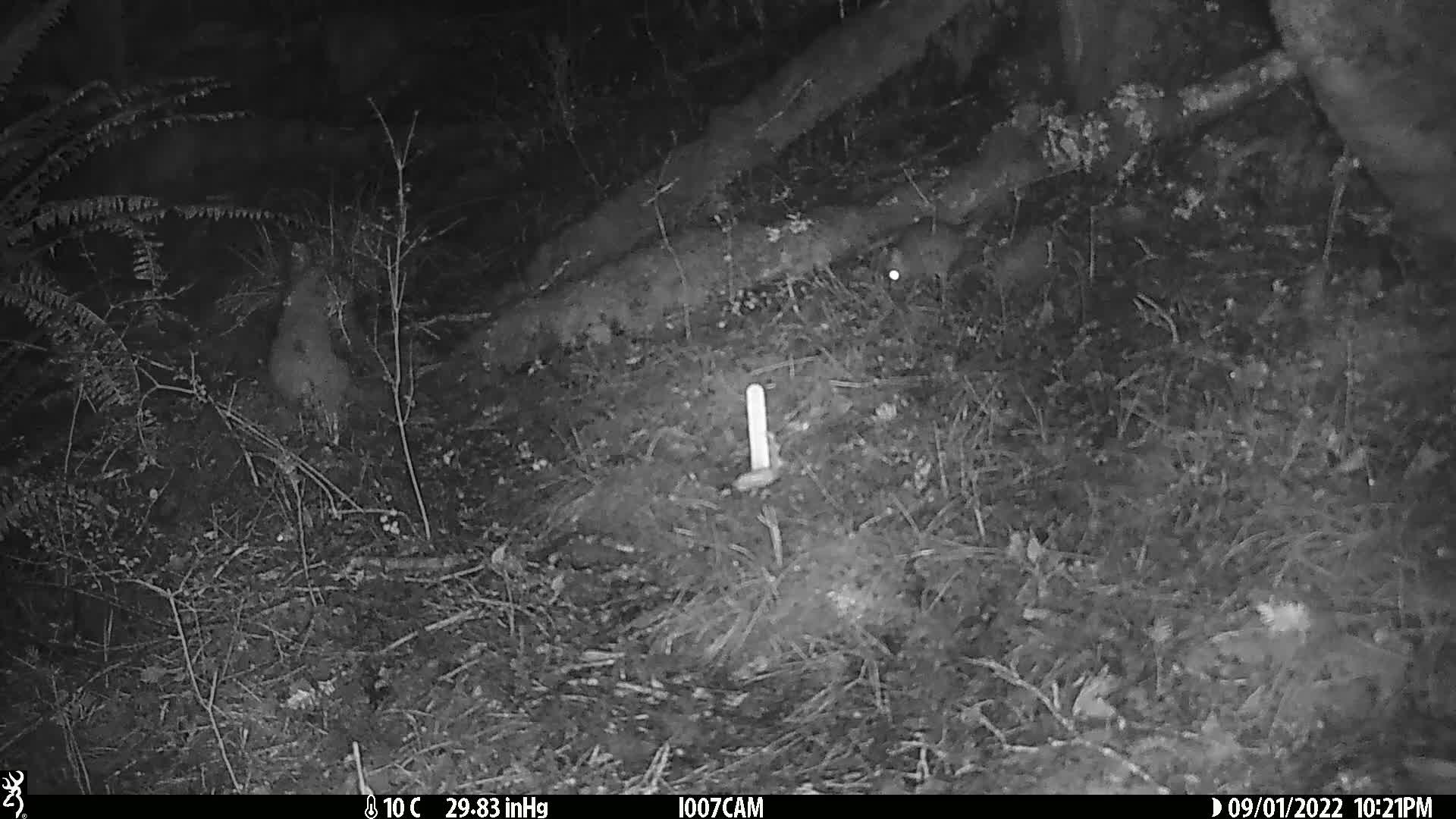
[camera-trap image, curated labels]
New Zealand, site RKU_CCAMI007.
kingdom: Animalia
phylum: Chordata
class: Mammalia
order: Rodentia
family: Muridae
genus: Rattus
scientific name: Rattus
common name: rat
Rat (Rattus).